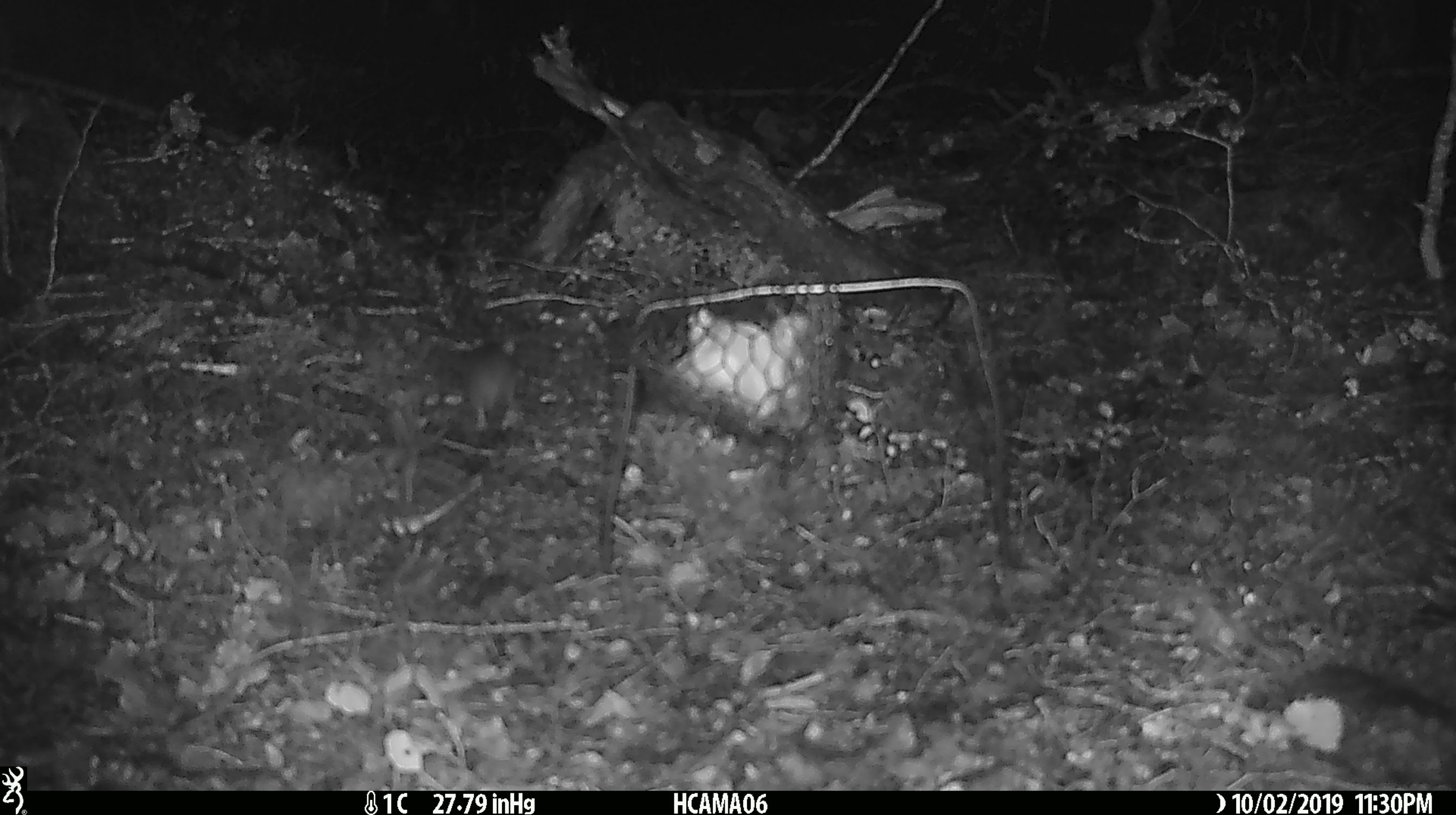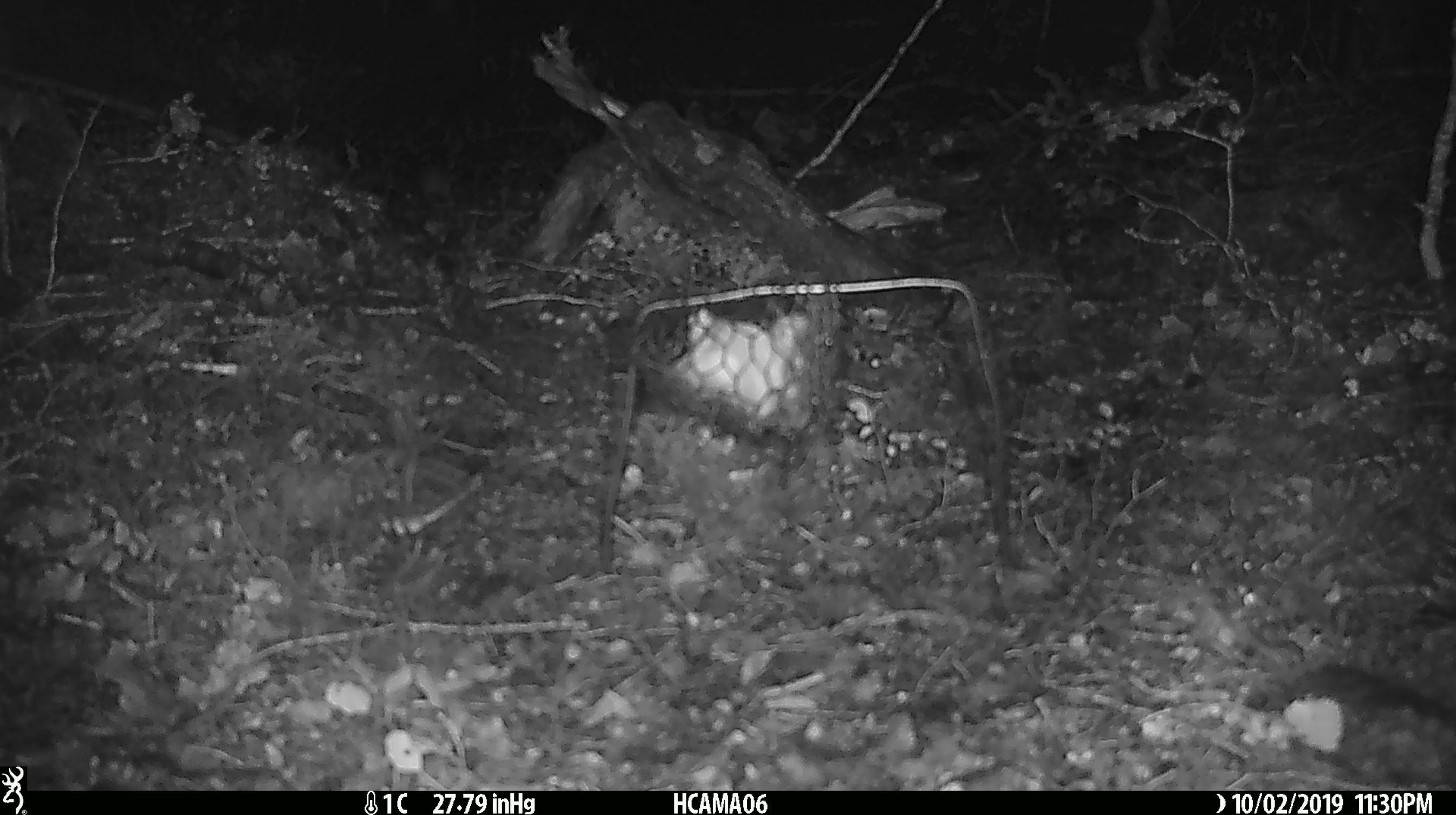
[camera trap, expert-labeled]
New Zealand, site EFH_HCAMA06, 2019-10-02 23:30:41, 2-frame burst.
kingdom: Animalia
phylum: Chordata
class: Mammalia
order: Rodentia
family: Muridae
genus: Mus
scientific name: Mus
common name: mouse